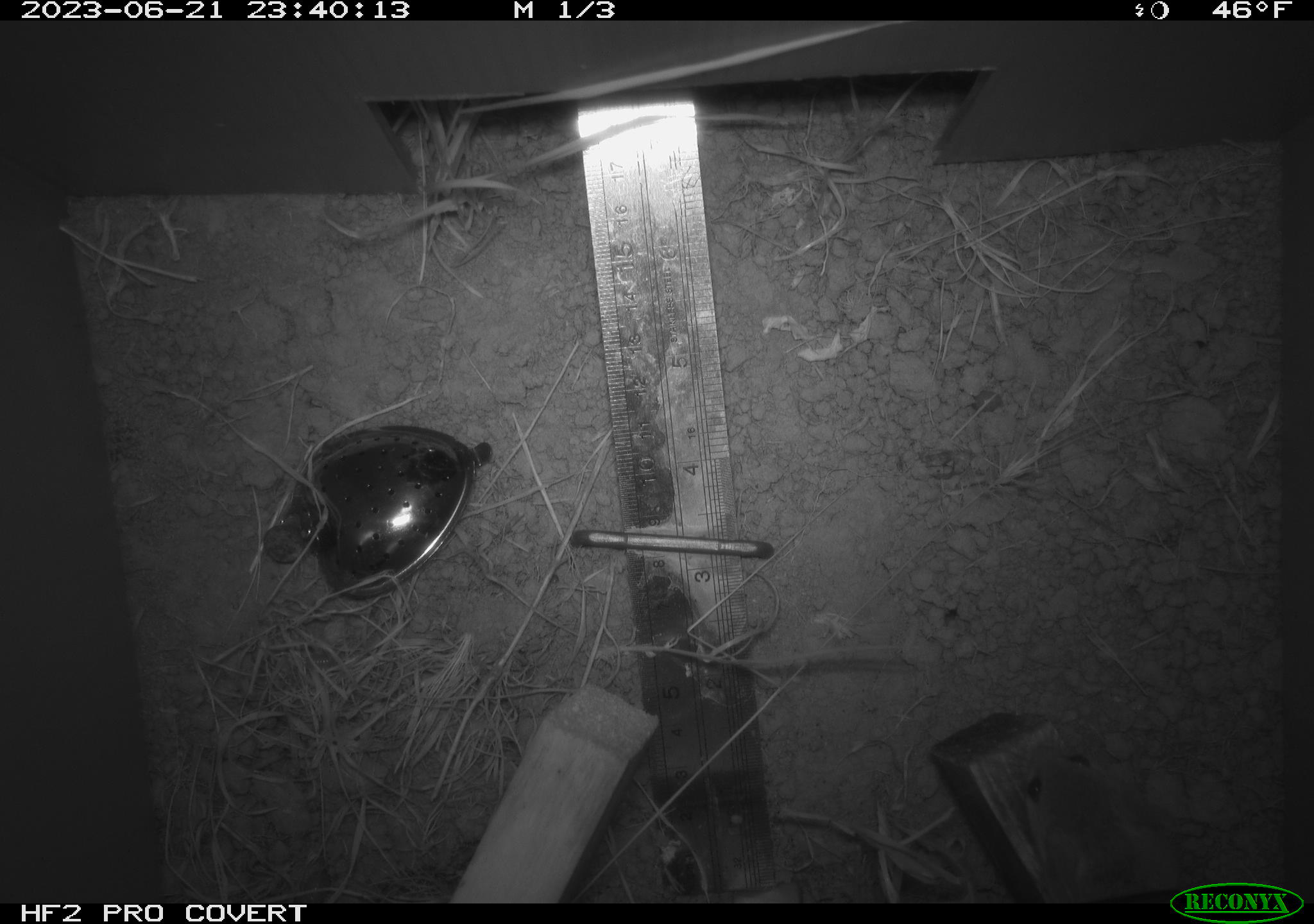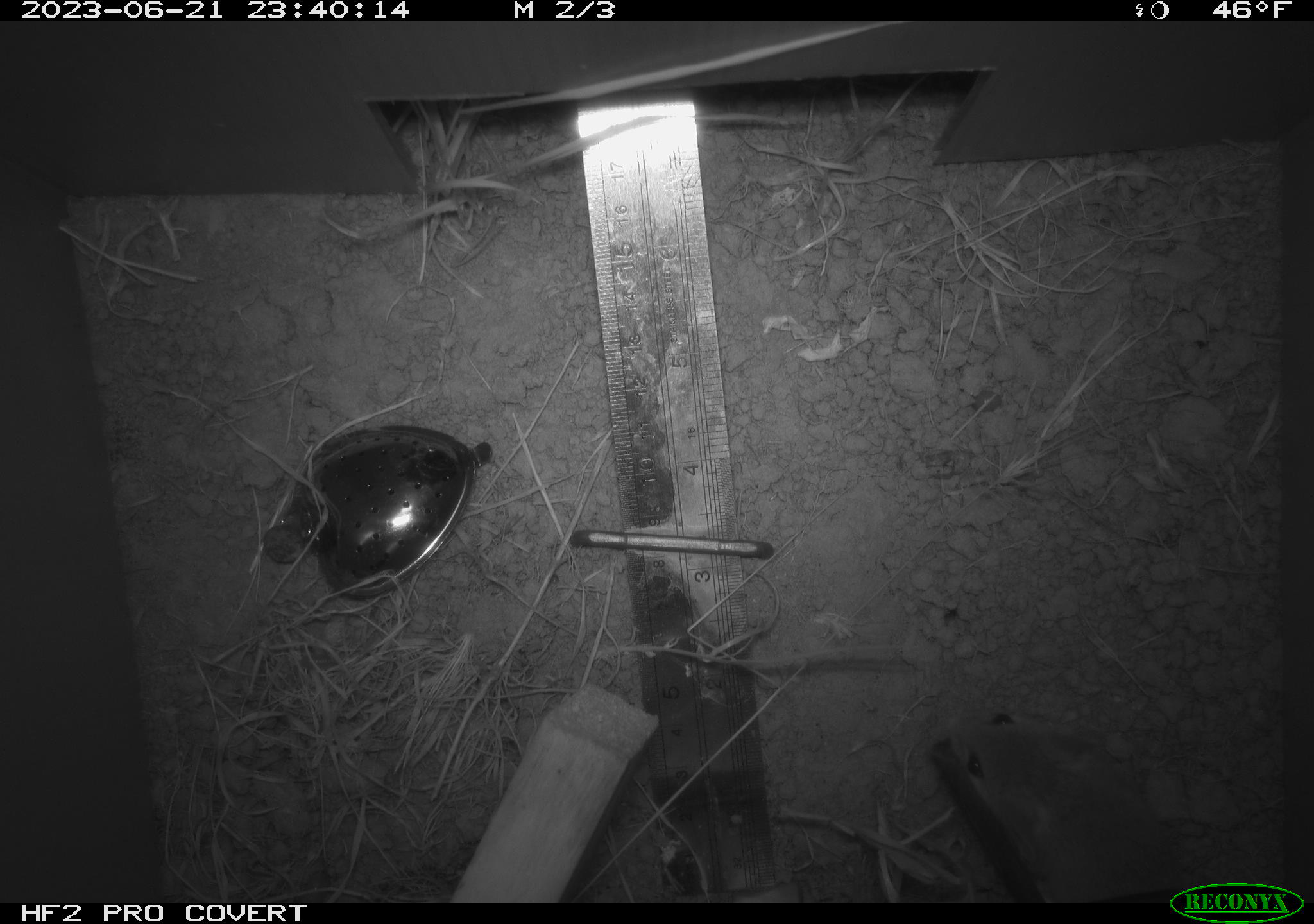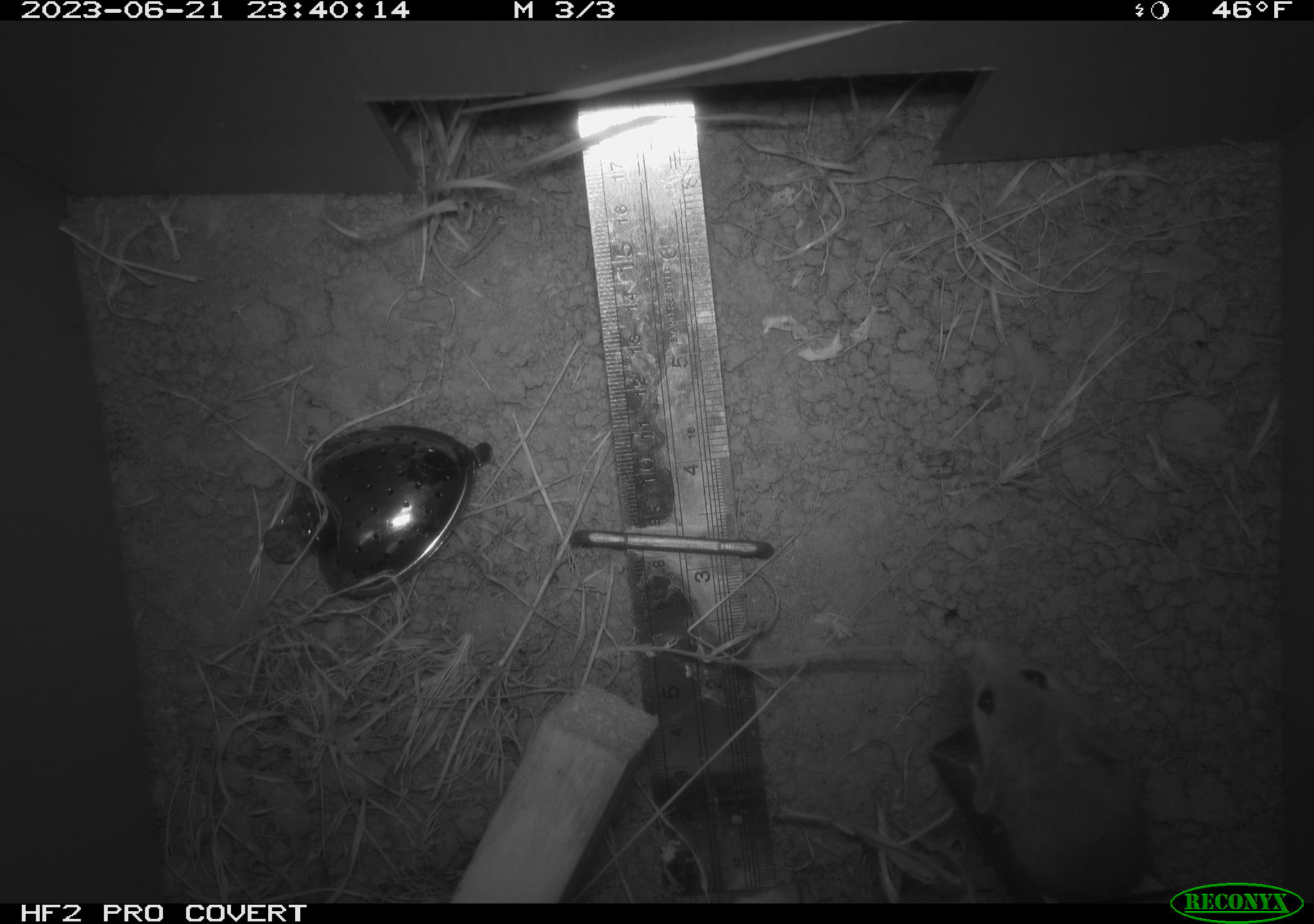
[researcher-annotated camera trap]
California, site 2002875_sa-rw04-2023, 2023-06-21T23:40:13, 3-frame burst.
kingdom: Animalia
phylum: Chordata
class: Mammalia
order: Rodentia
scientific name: Rodentia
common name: mouse species